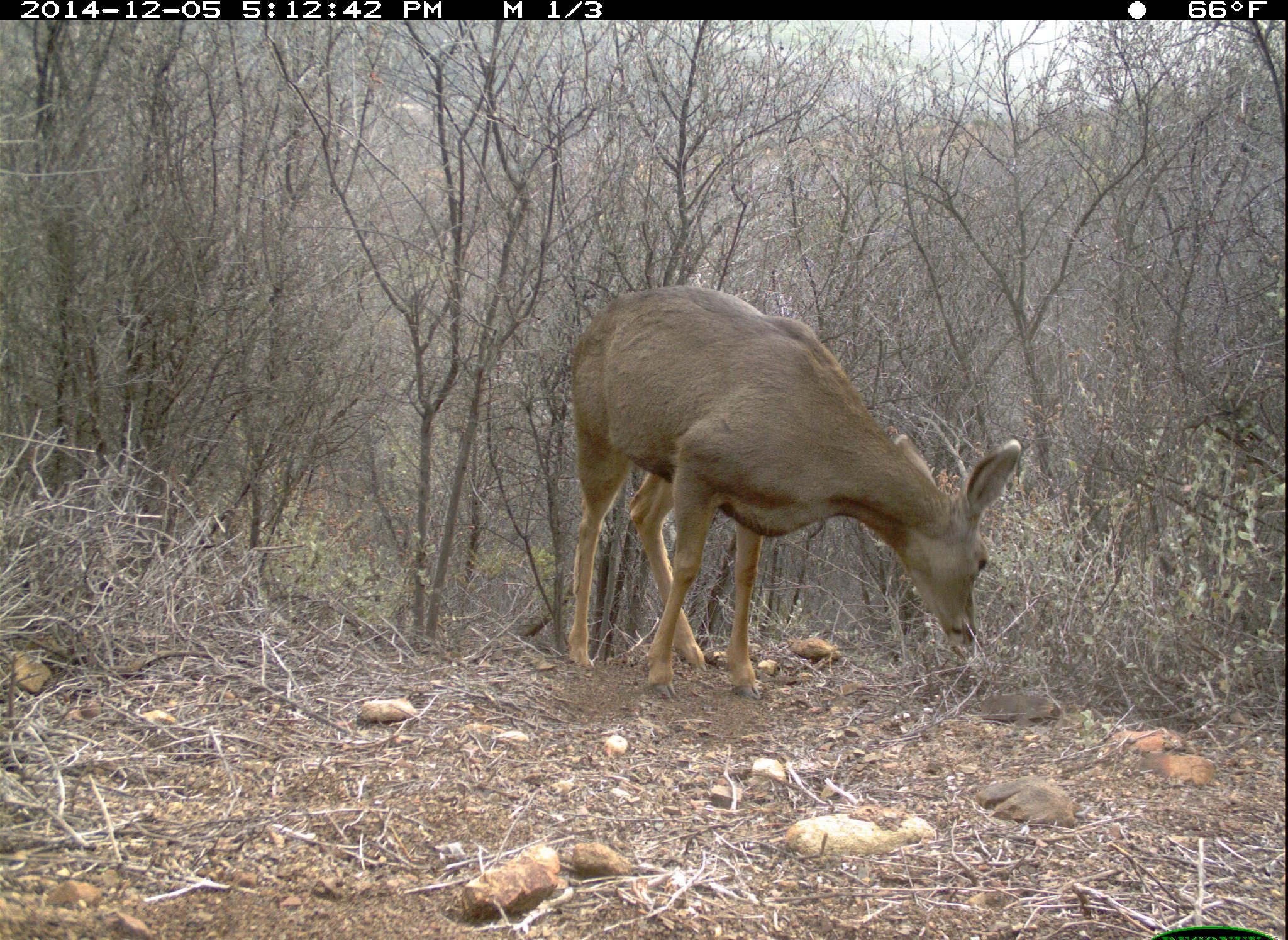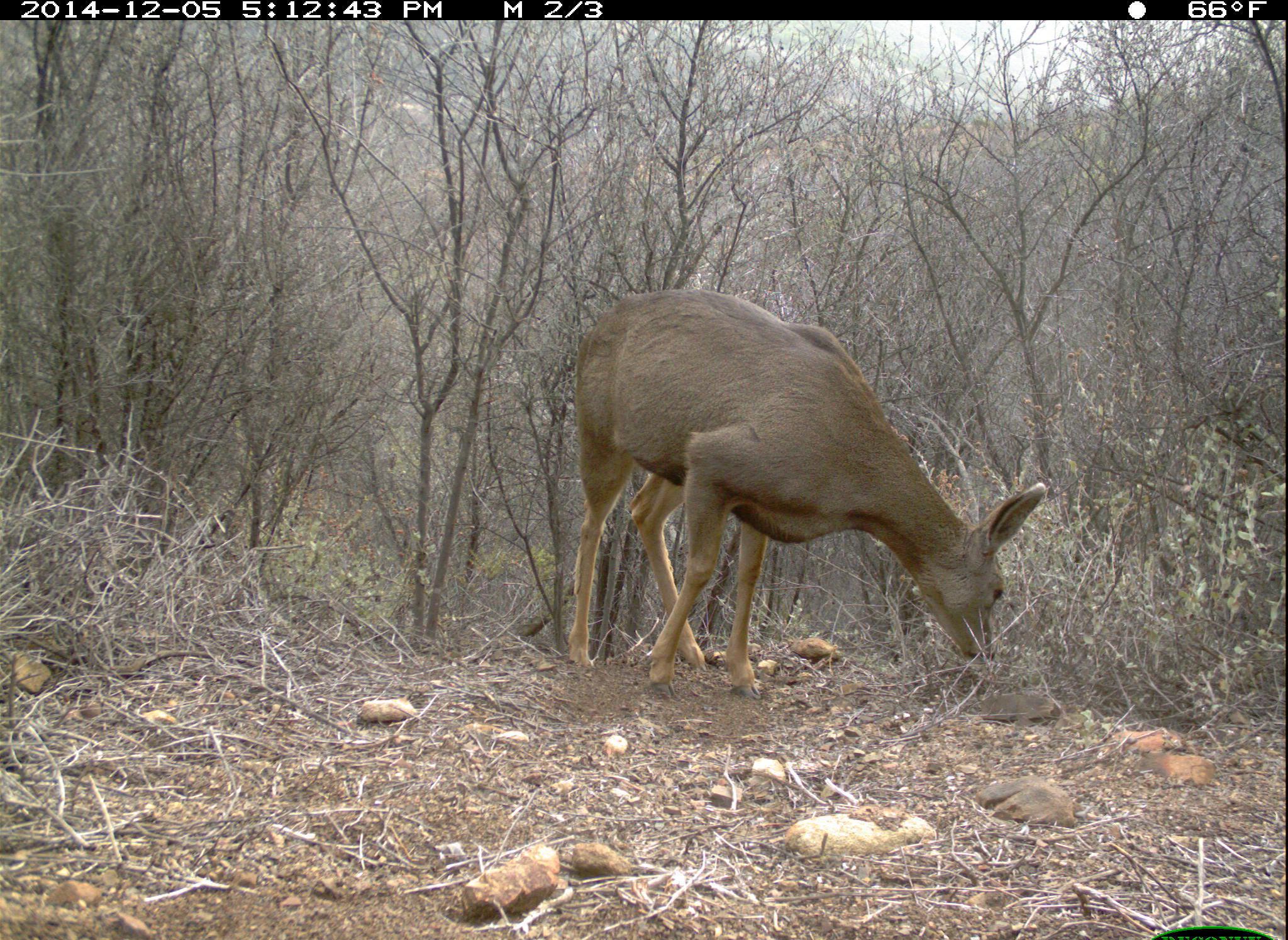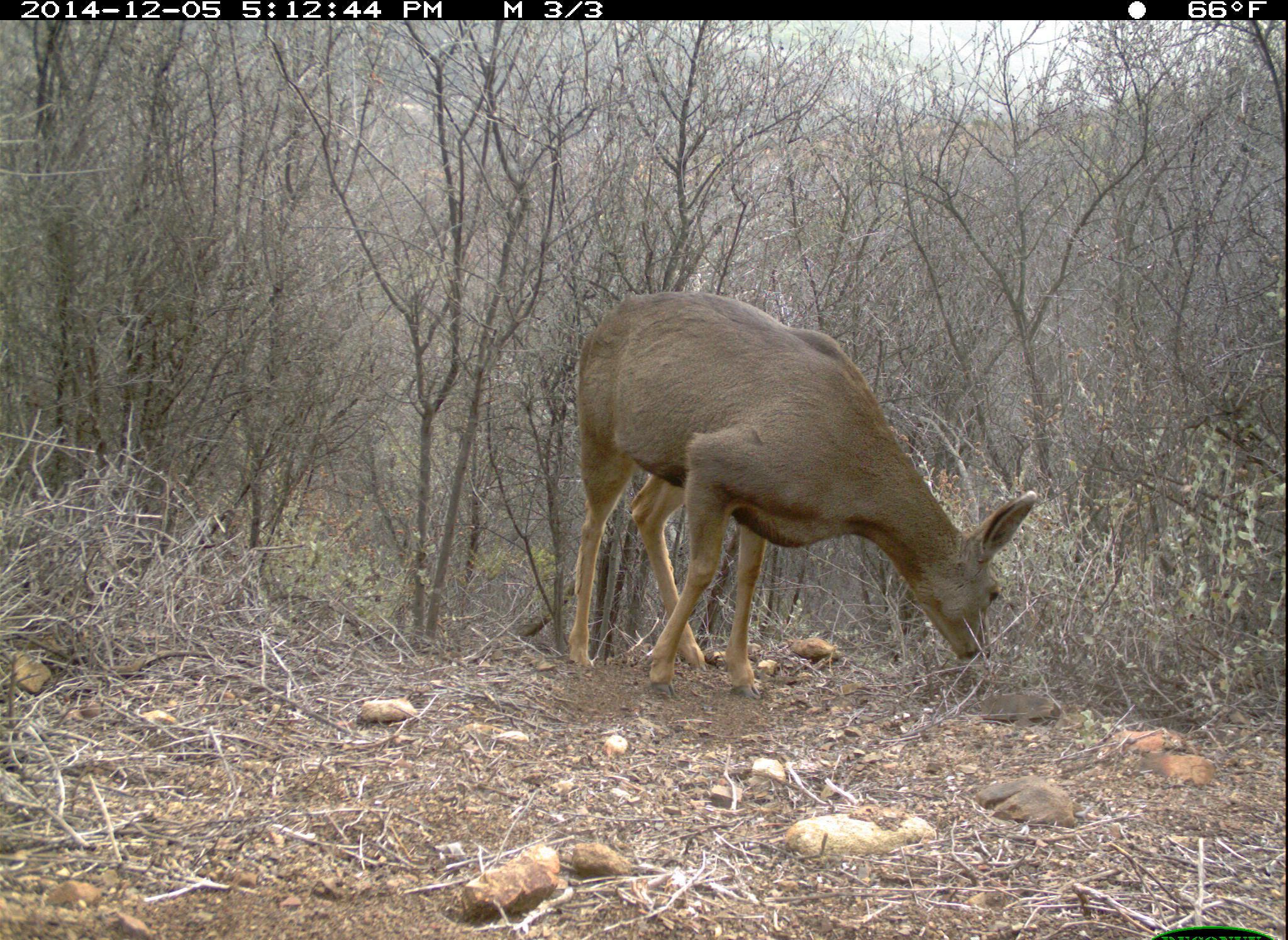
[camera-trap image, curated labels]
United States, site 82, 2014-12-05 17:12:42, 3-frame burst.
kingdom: Animalia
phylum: Chordata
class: Mammalia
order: Artiodactyla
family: Cervidae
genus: Odocoileus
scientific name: Odocoileus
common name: deer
Deer (Odocoileus).